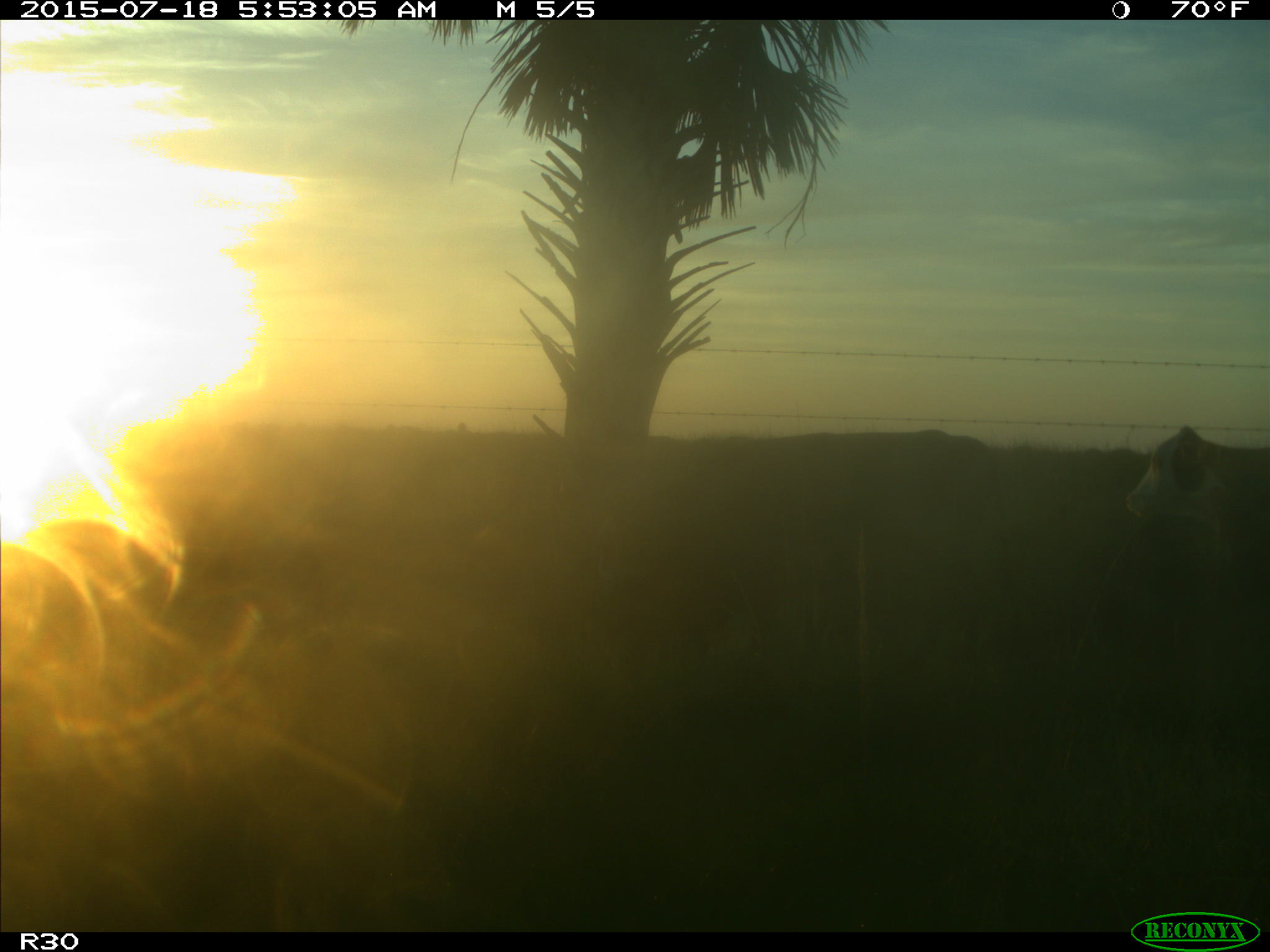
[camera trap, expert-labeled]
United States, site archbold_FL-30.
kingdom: Animalia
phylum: Chordata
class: Mammalia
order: Artiodactyla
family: Bovidae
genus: Bos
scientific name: Bos taurus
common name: domestic cow